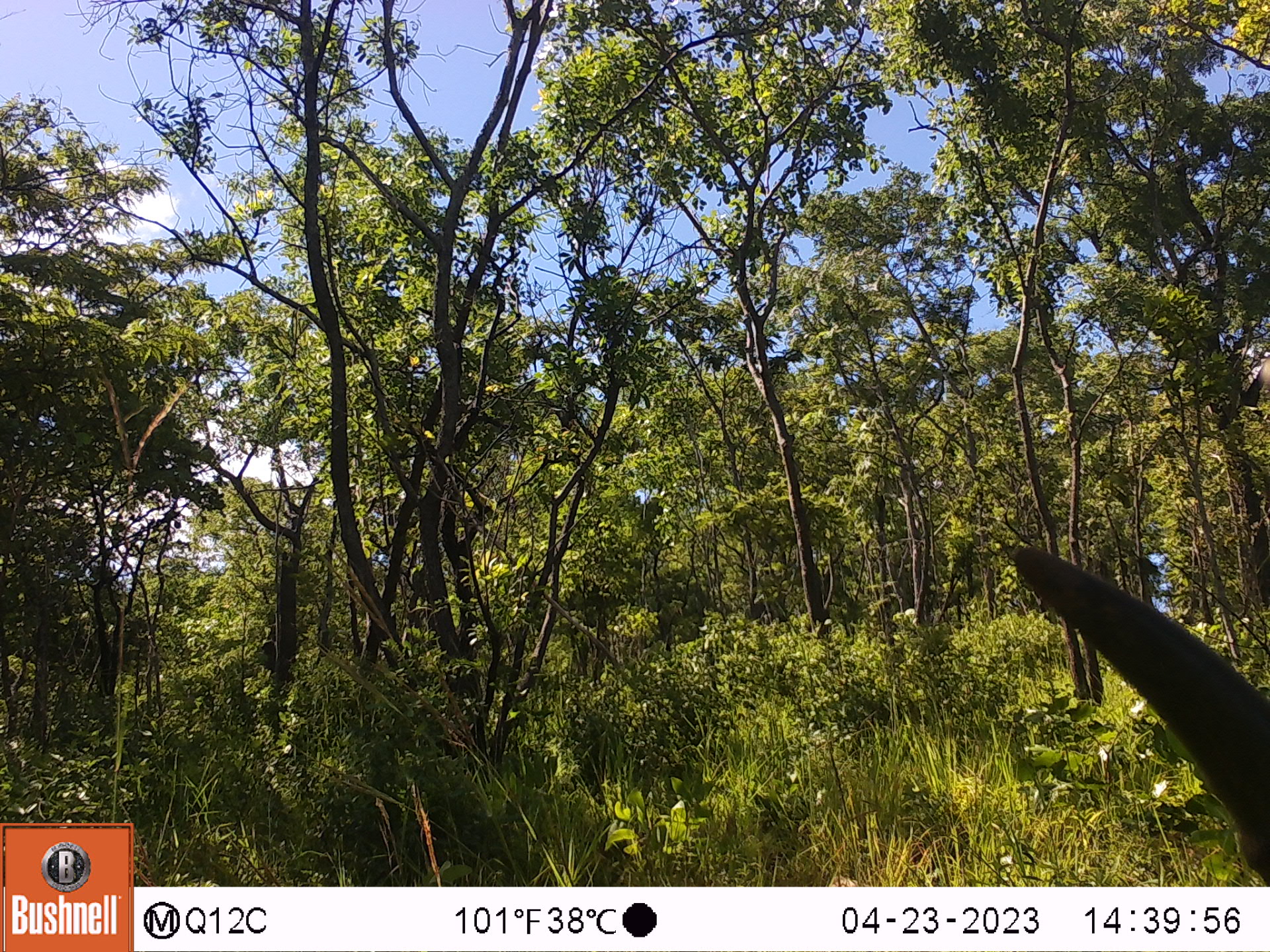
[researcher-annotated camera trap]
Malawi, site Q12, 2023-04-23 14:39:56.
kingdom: Animalia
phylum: Chordata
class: Mammalia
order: Artiodactyla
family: Bovidae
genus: Kobus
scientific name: Kobus ellipsiprymnus ellipsiprymnus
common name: common waterbuck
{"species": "common waterbuck (Kobus ellipsiprymnus ellipsiprymnus)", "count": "1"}